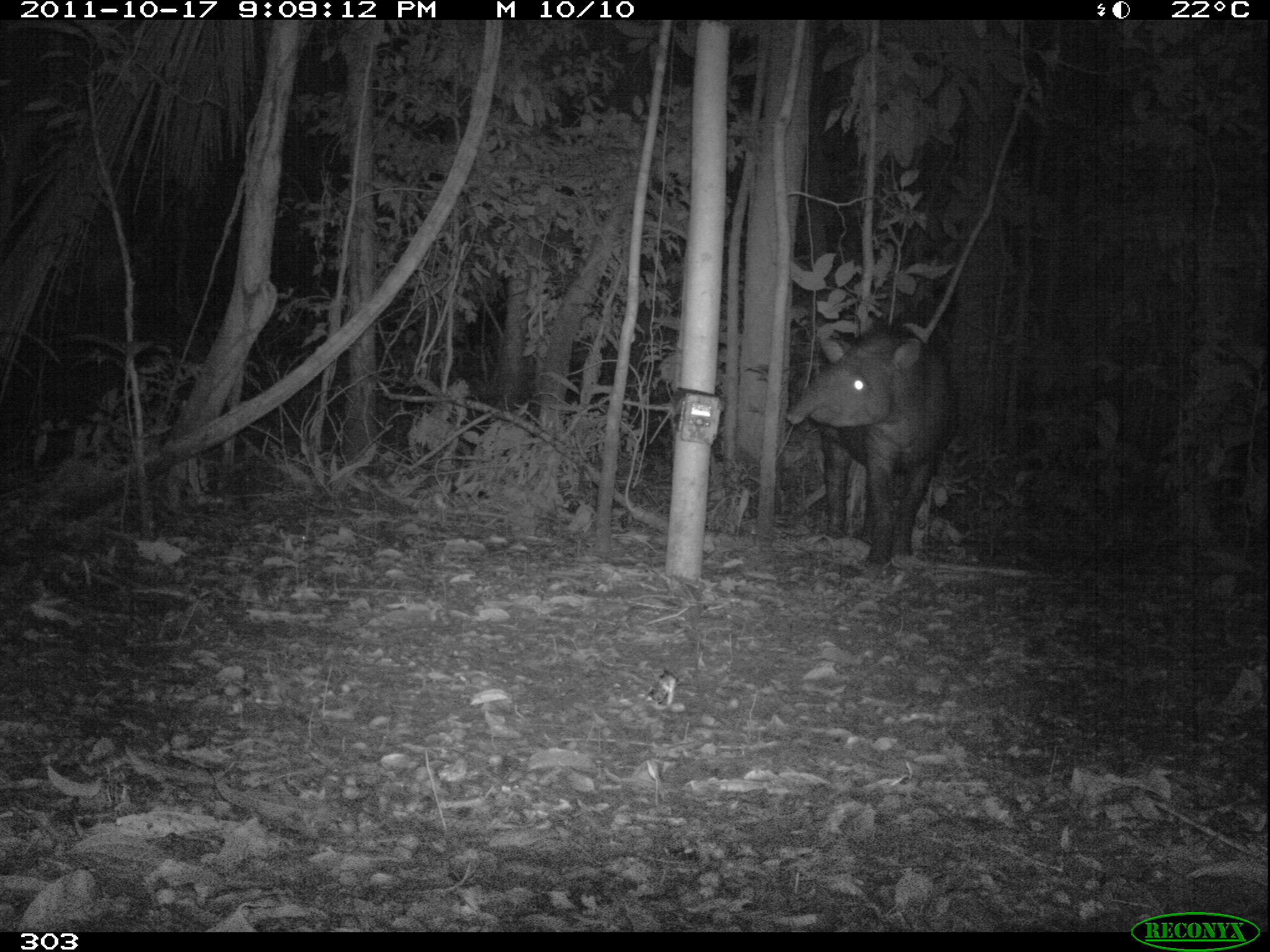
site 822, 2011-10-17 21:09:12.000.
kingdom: Animalia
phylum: Chordata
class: Mammalia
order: Perissodactyla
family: Tapiridae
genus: Tapirus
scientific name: Tapirus terrestris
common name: south american tapir